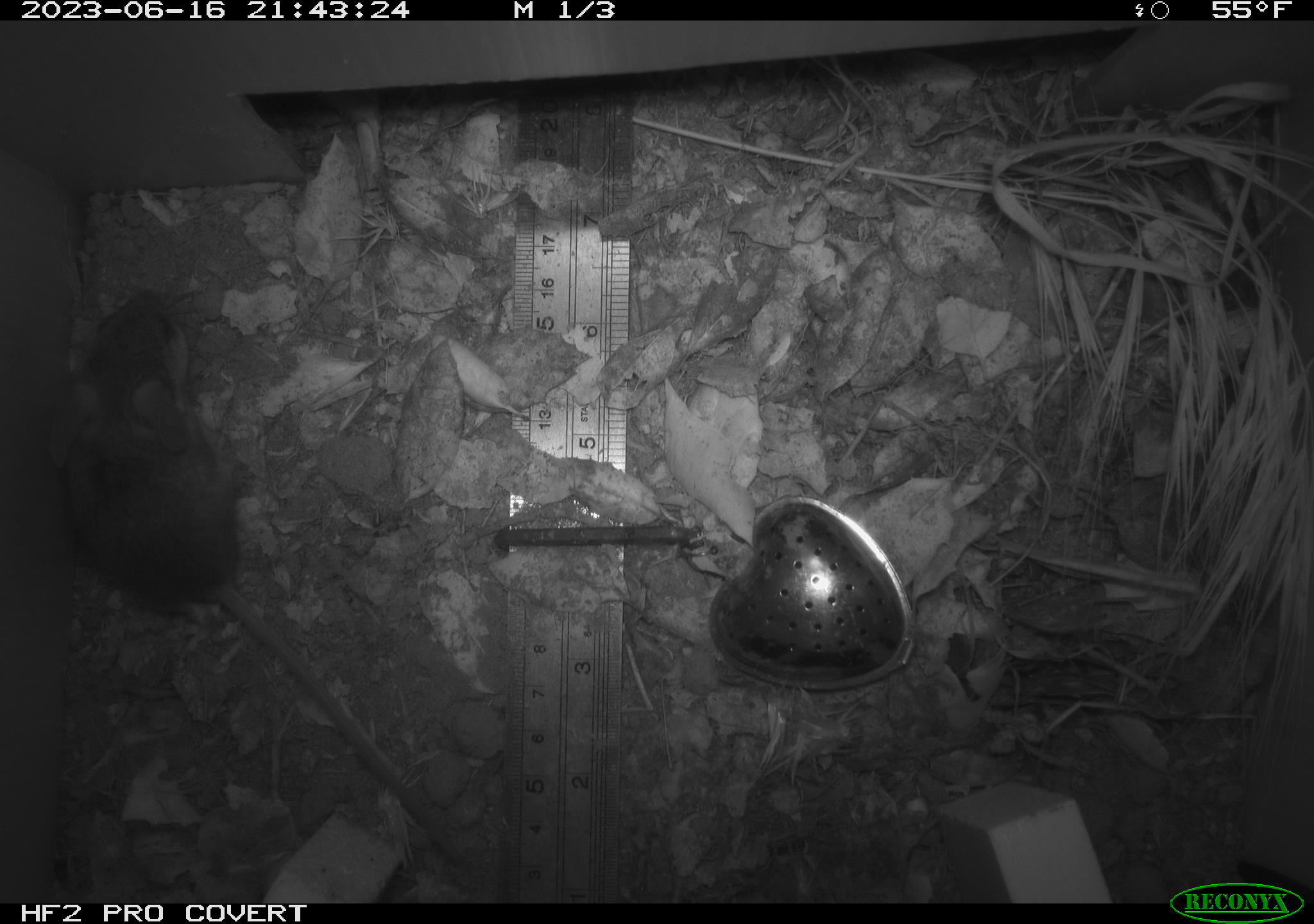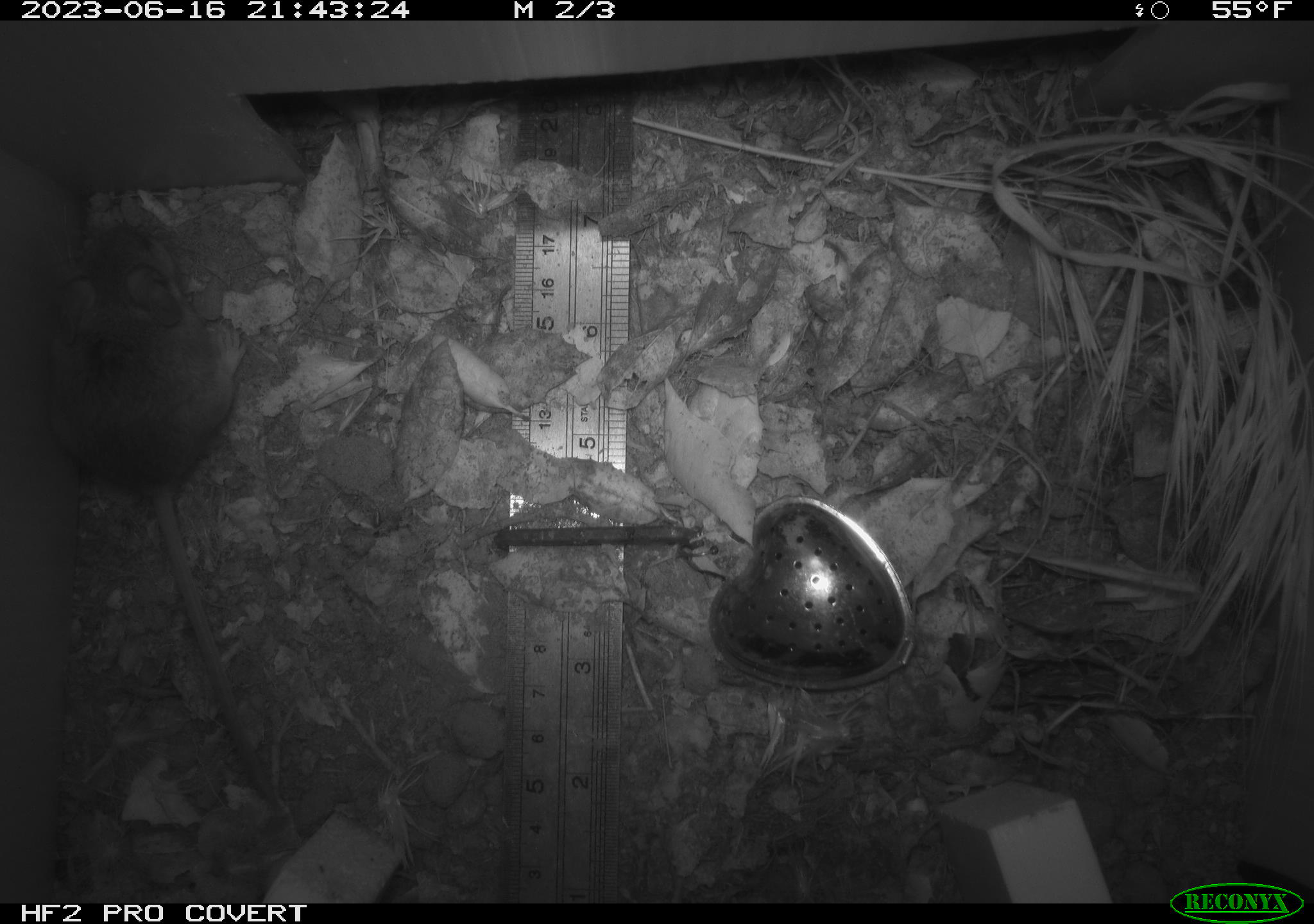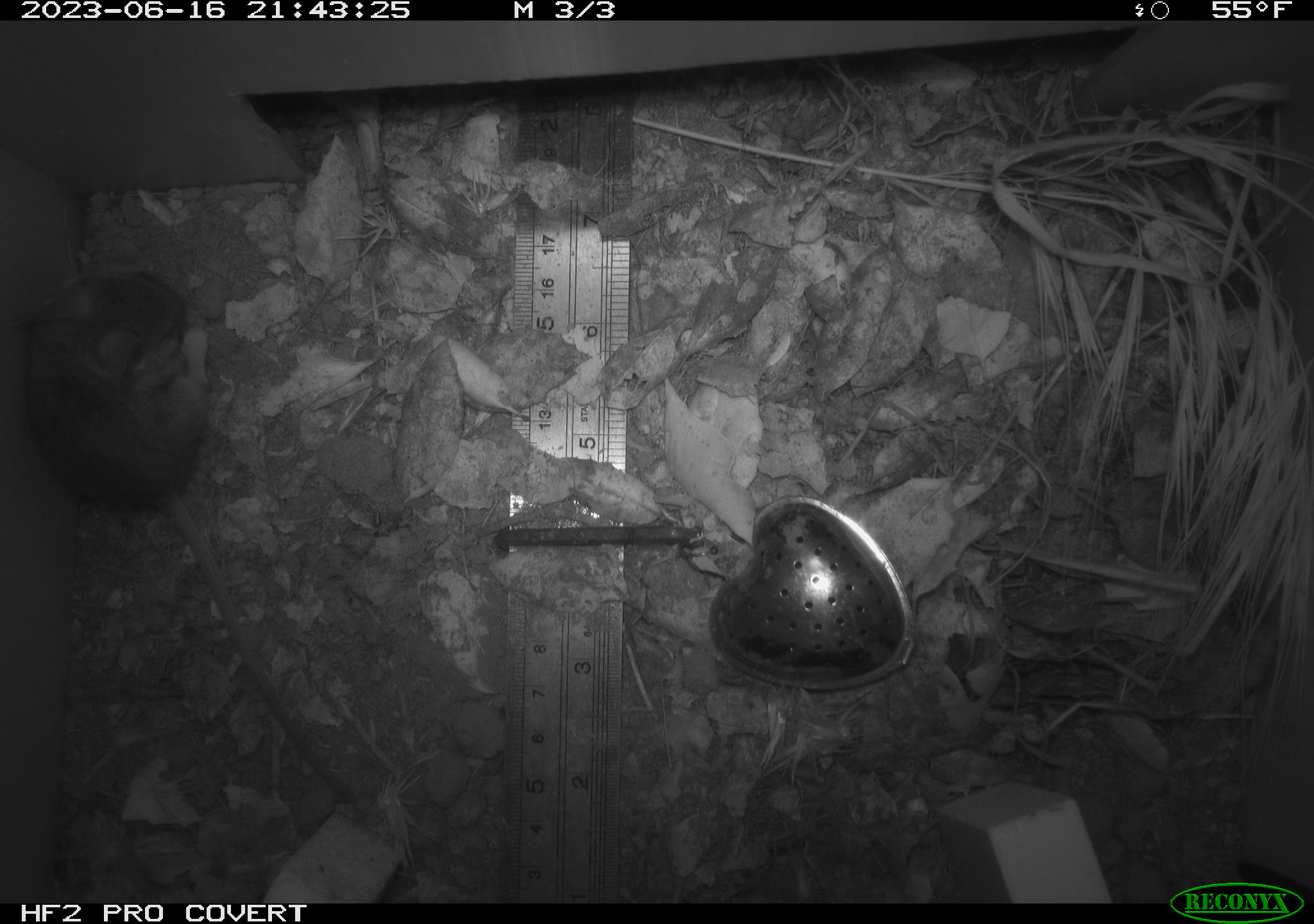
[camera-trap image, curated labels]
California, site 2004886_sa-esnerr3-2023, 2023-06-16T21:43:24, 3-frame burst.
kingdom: Animalia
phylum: Chordata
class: Mammalia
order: Rodentia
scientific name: Rodentia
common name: mouse species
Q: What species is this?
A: Mouse species (Rodentia).